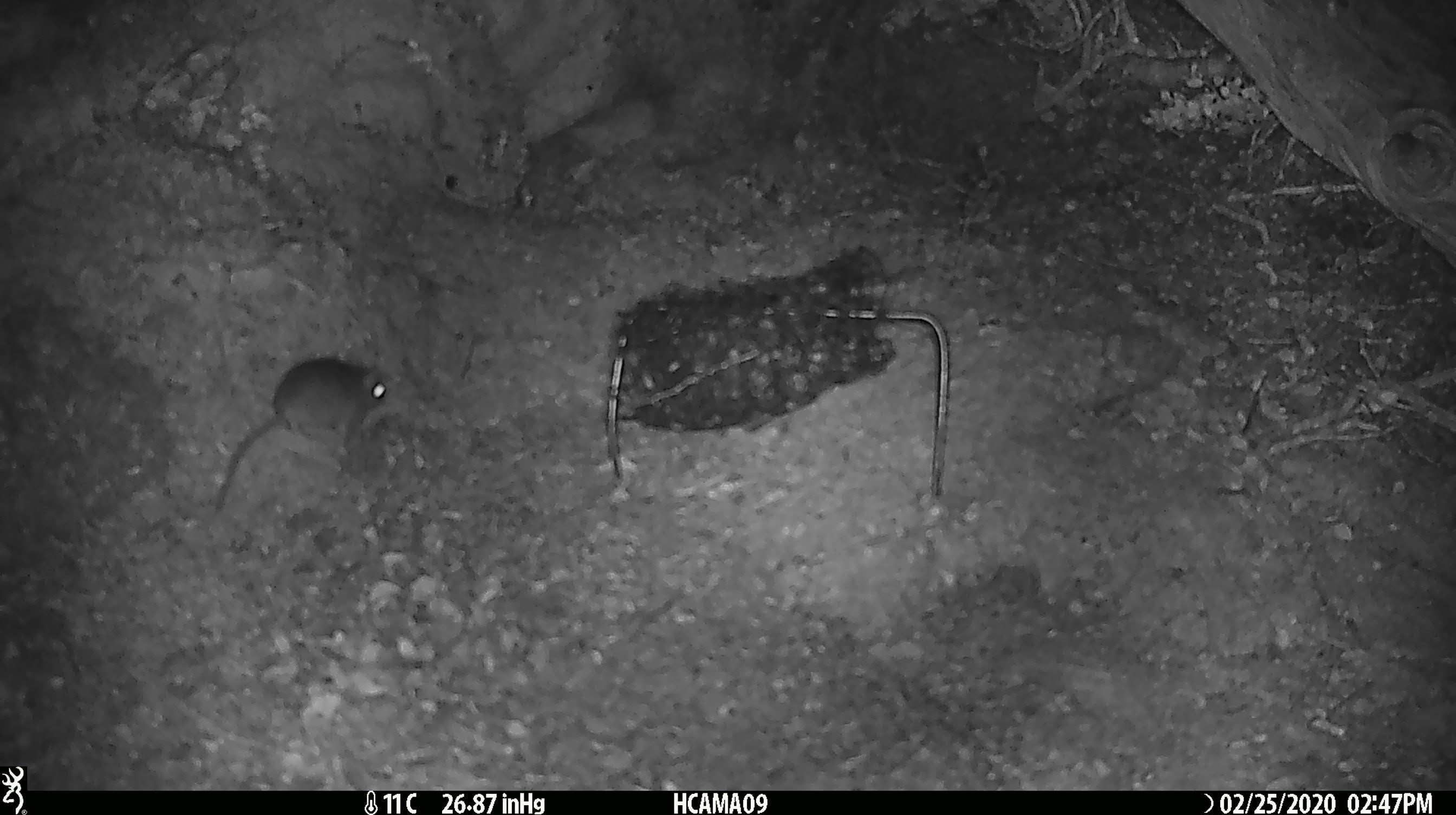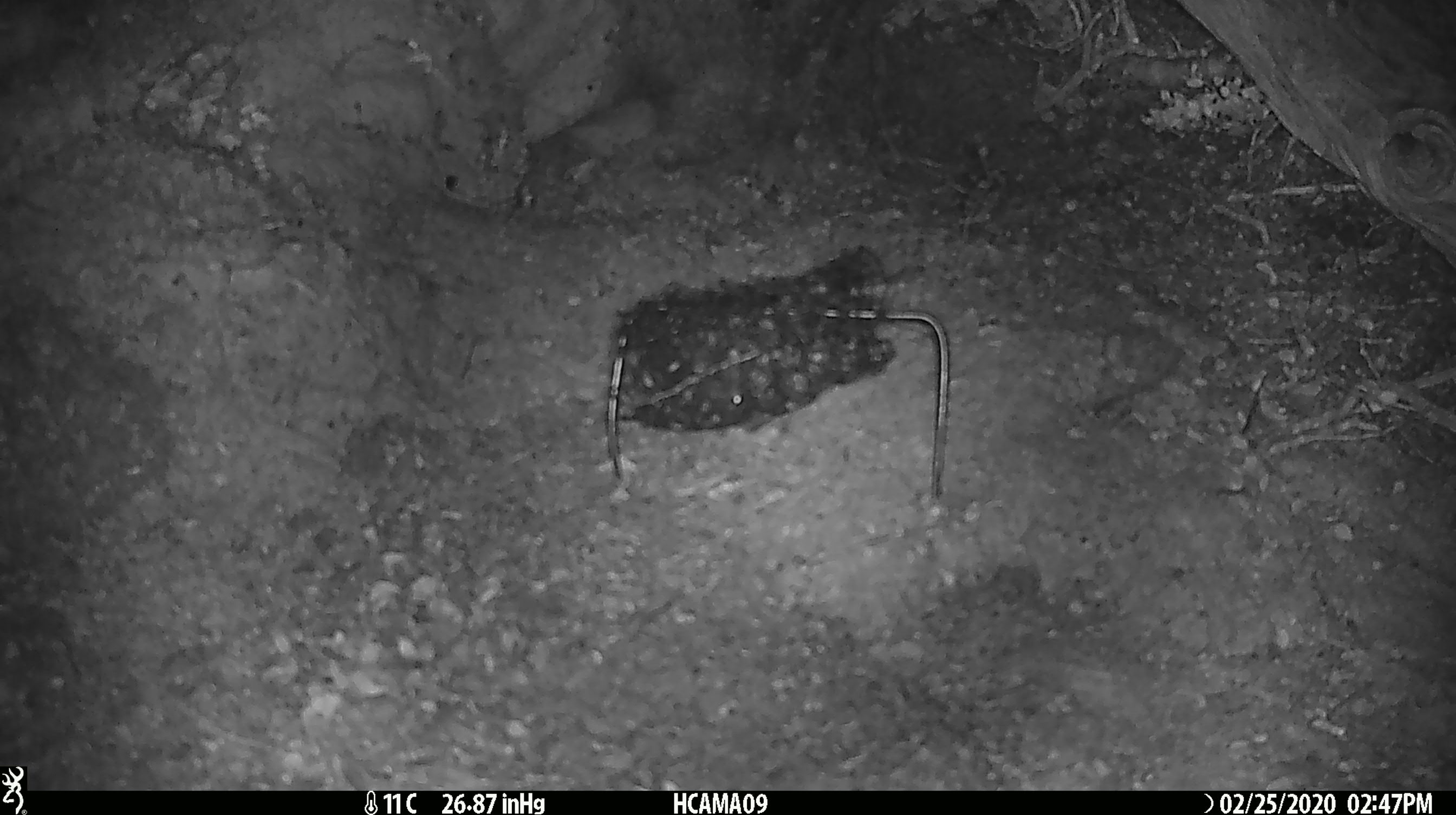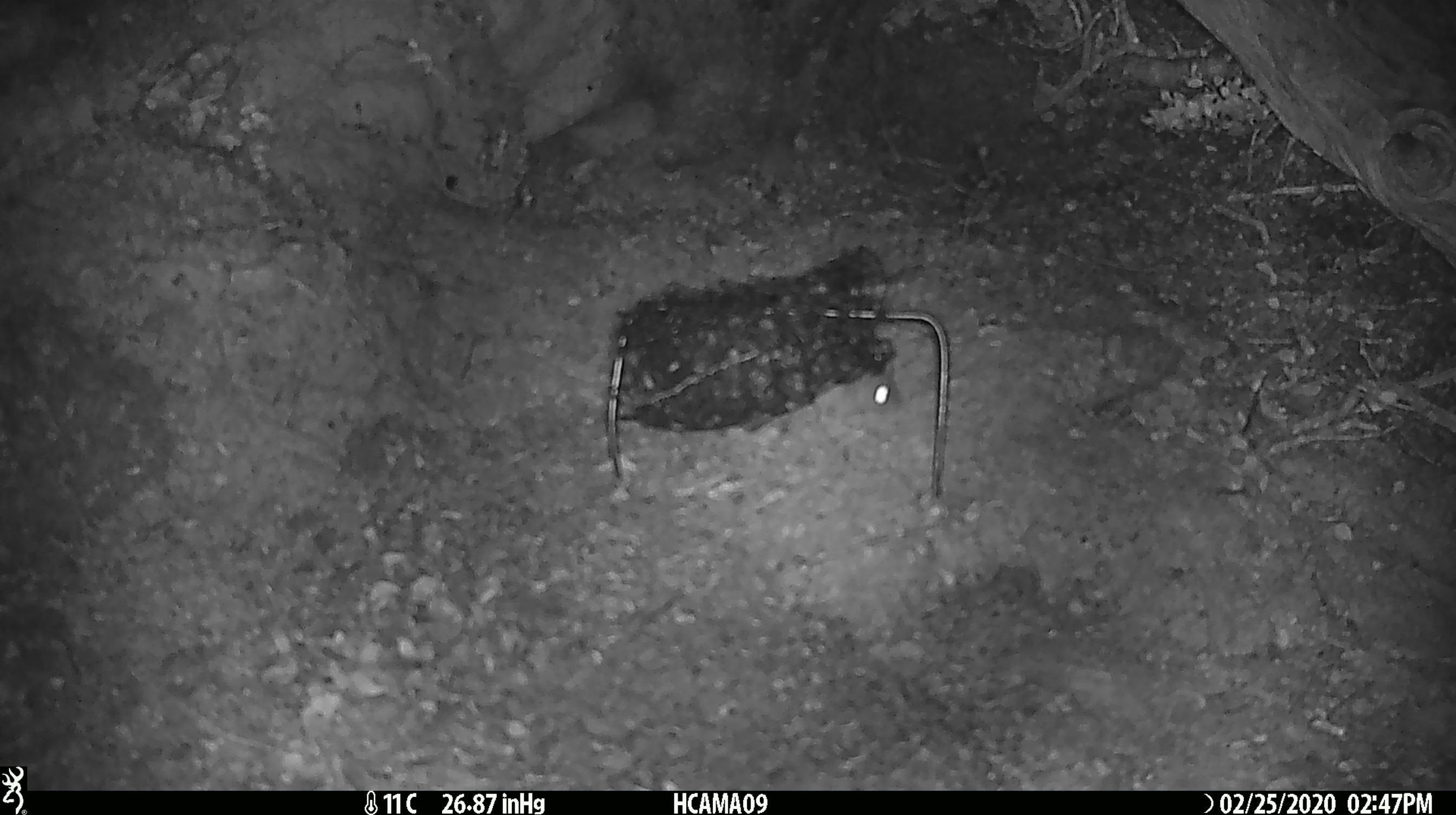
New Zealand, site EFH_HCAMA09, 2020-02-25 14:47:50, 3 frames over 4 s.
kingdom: Animalia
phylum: Chordata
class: Mammalia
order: Rodentia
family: Muridae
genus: Mus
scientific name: Mus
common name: mouse